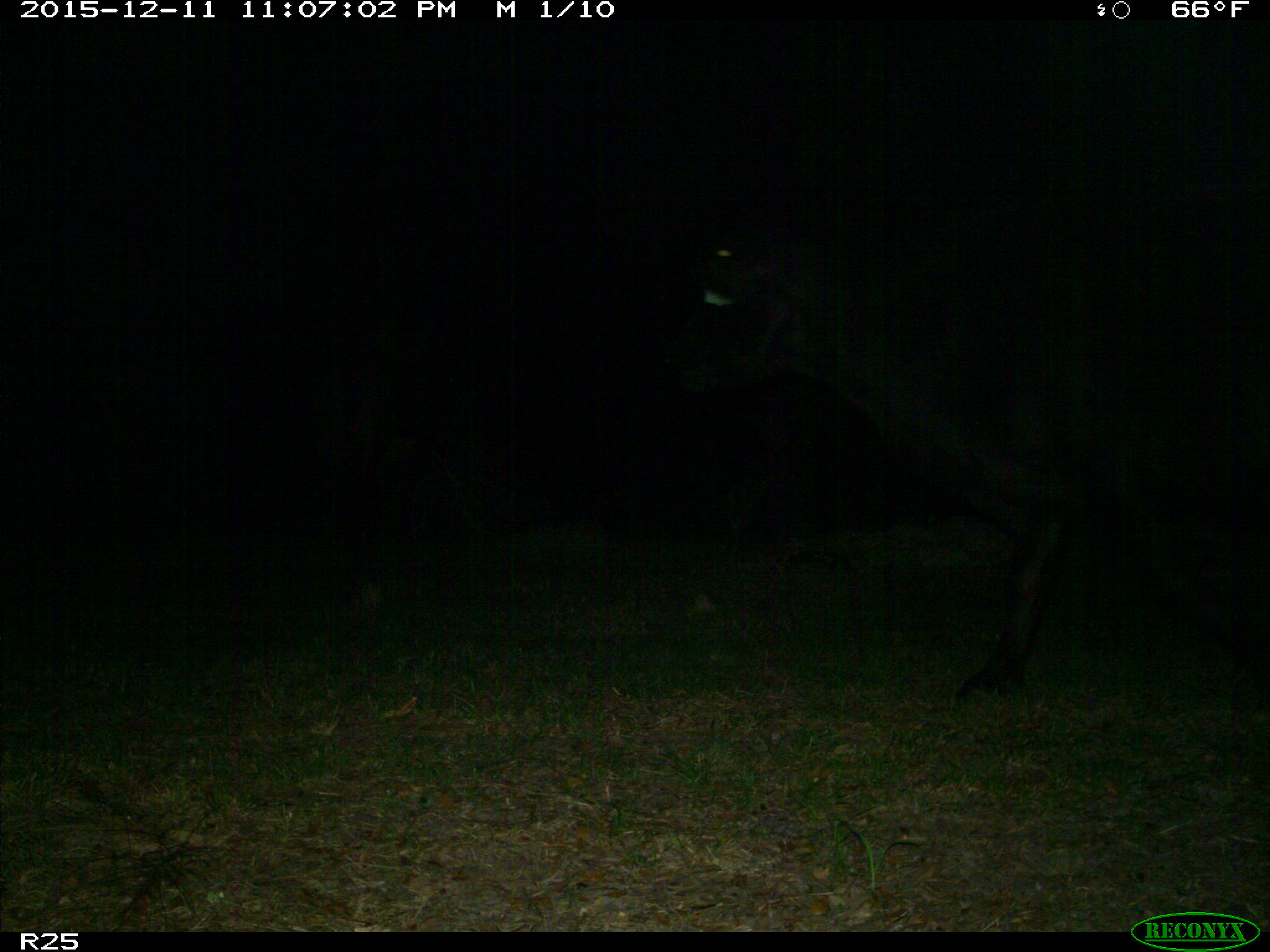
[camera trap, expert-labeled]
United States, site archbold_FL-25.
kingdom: Animalia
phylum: Chordata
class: Mammalia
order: Artiodactyla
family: Bovidae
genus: Bos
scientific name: Bos taurus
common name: domestic cow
Bos taurus (domestic cow).